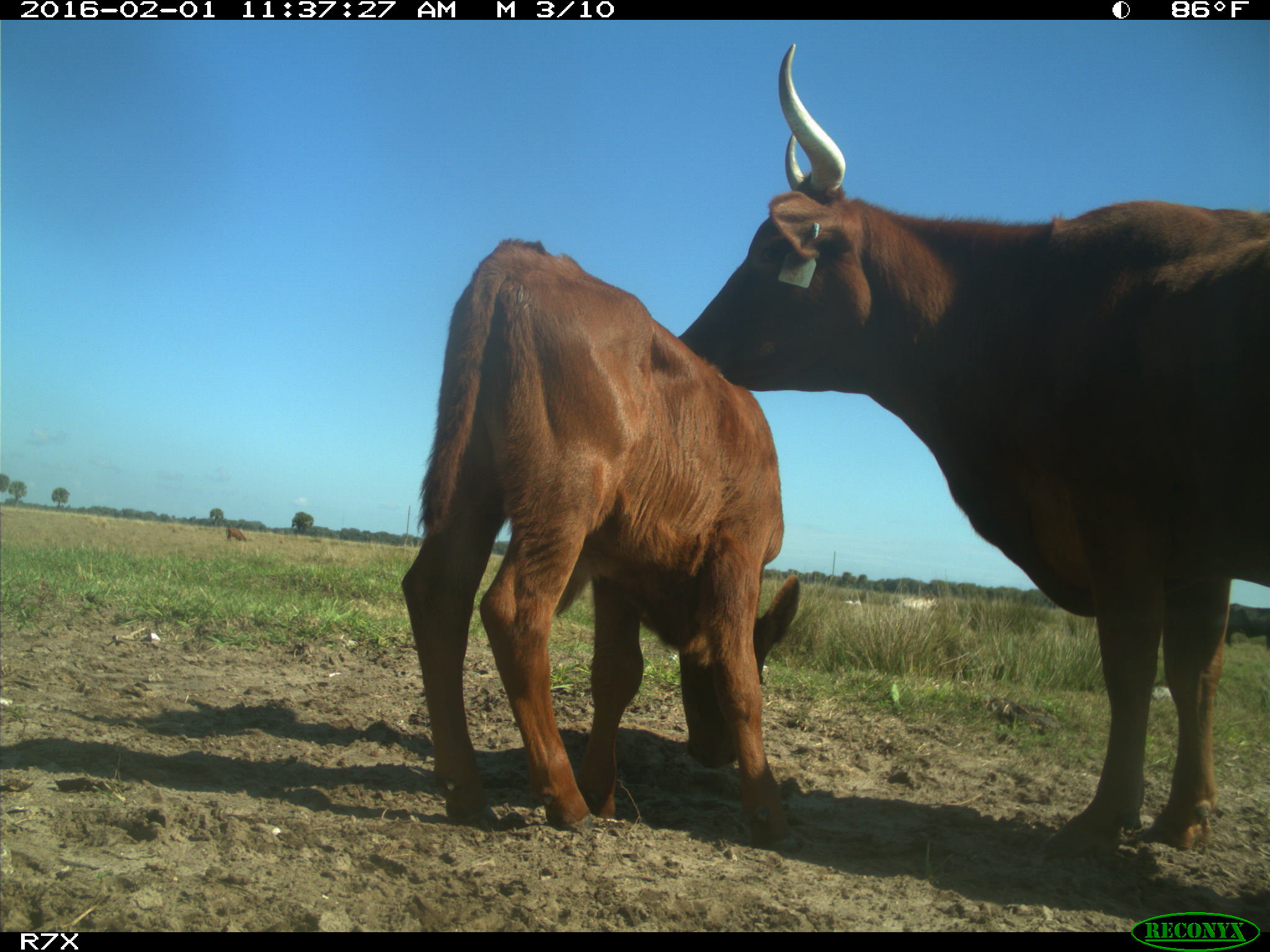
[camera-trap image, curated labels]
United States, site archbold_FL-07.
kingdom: Animalia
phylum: Chordata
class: Mammalia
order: Artiodactyla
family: Bovidae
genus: Bos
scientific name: Bos taurus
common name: domestic cow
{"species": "Bos taurus (domestic cow)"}